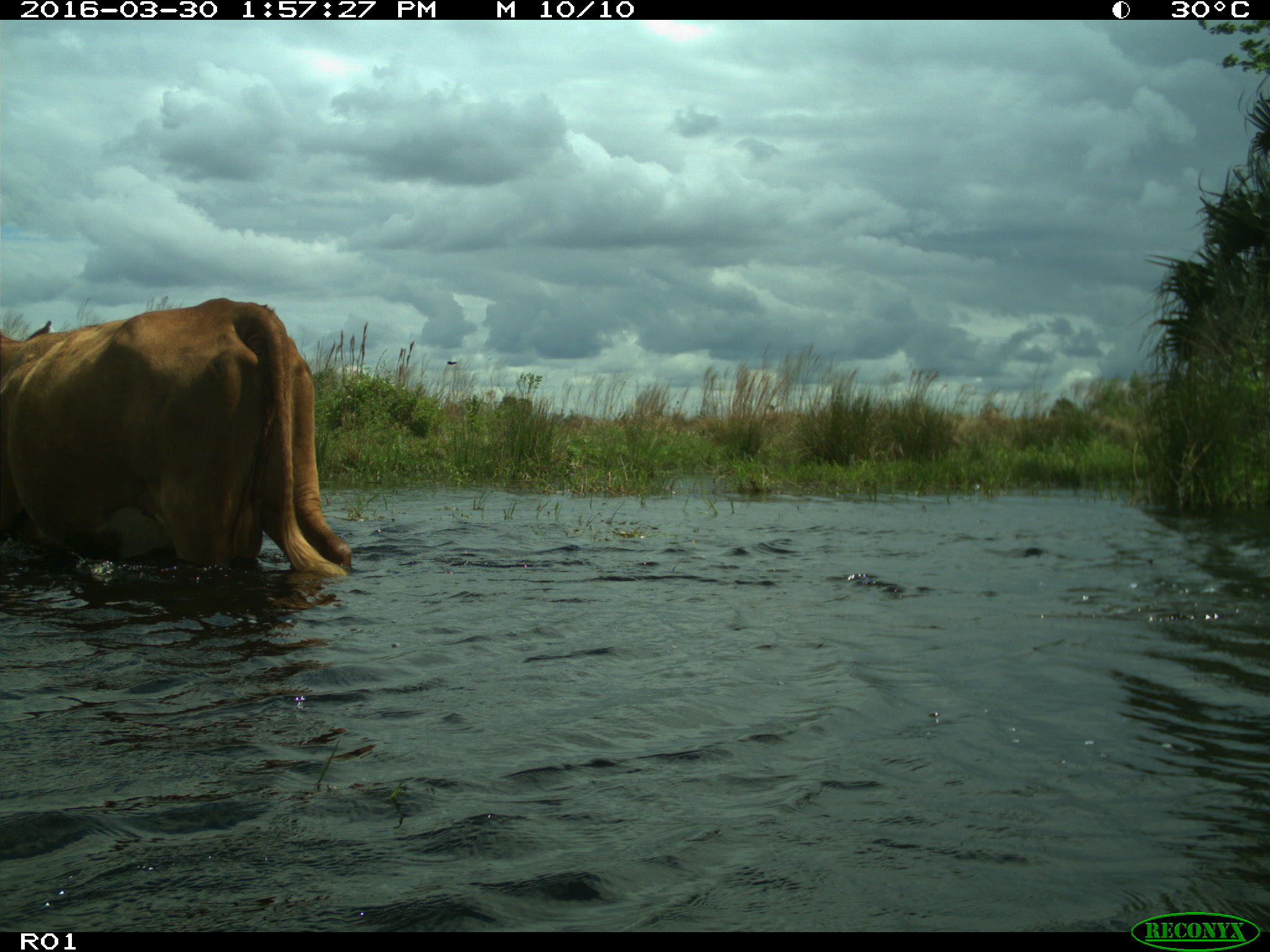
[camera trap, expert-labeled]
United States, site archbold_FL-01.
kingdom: Animalia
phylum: Chordata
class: Mammalia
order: Artiodactyla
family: Bovidae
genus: Bos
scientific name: Bos taurus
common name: domestic cow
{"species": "Bos taurus (domestic cow)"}